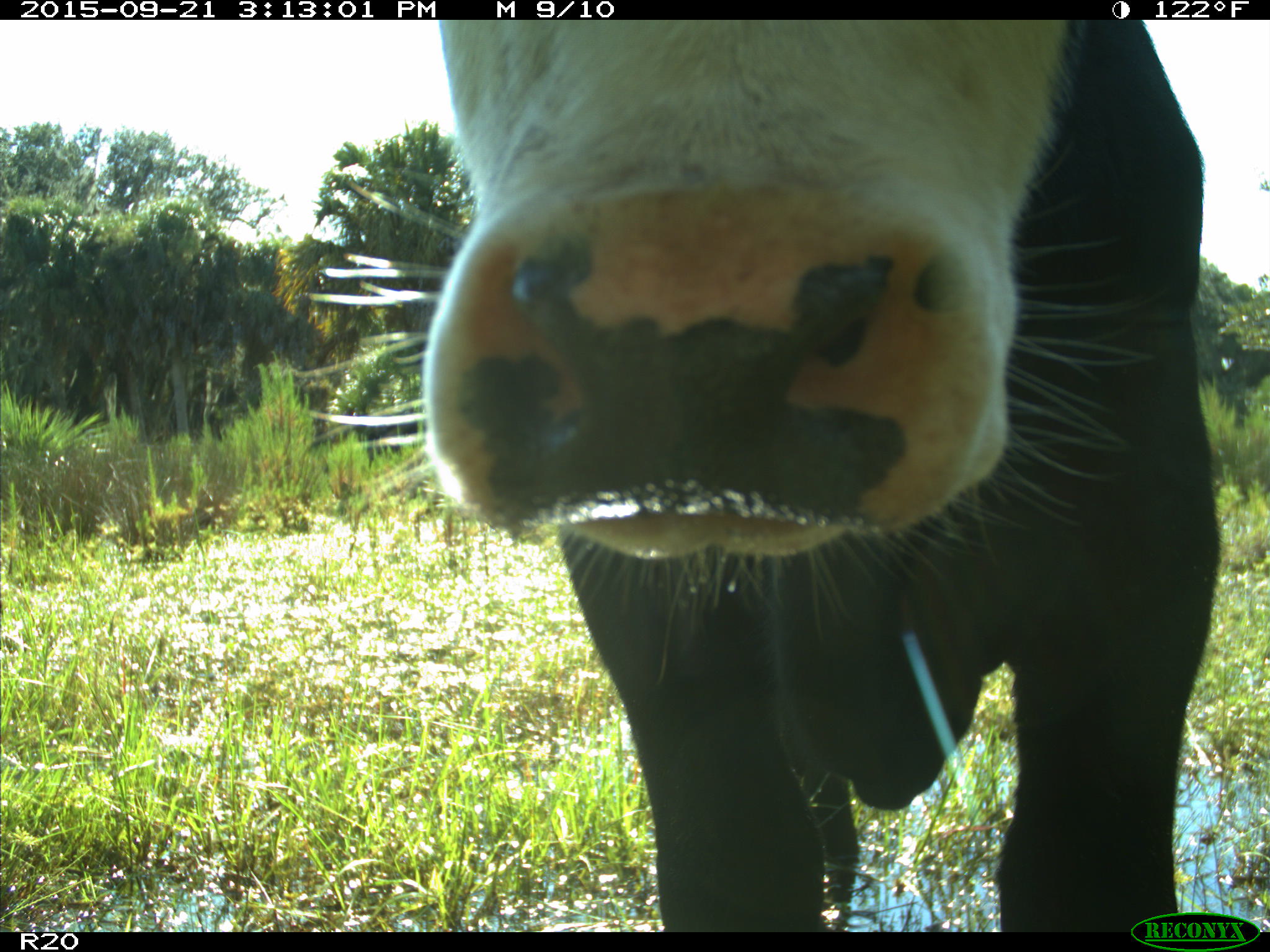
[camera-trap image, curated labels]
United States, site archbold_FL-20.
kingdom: Animalia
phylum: Chordata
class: Mammalia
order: Artiodactyla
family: Bovidae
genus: Bos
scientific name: Bos taurus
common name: domestic cow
Bos taurus (domestic cow).